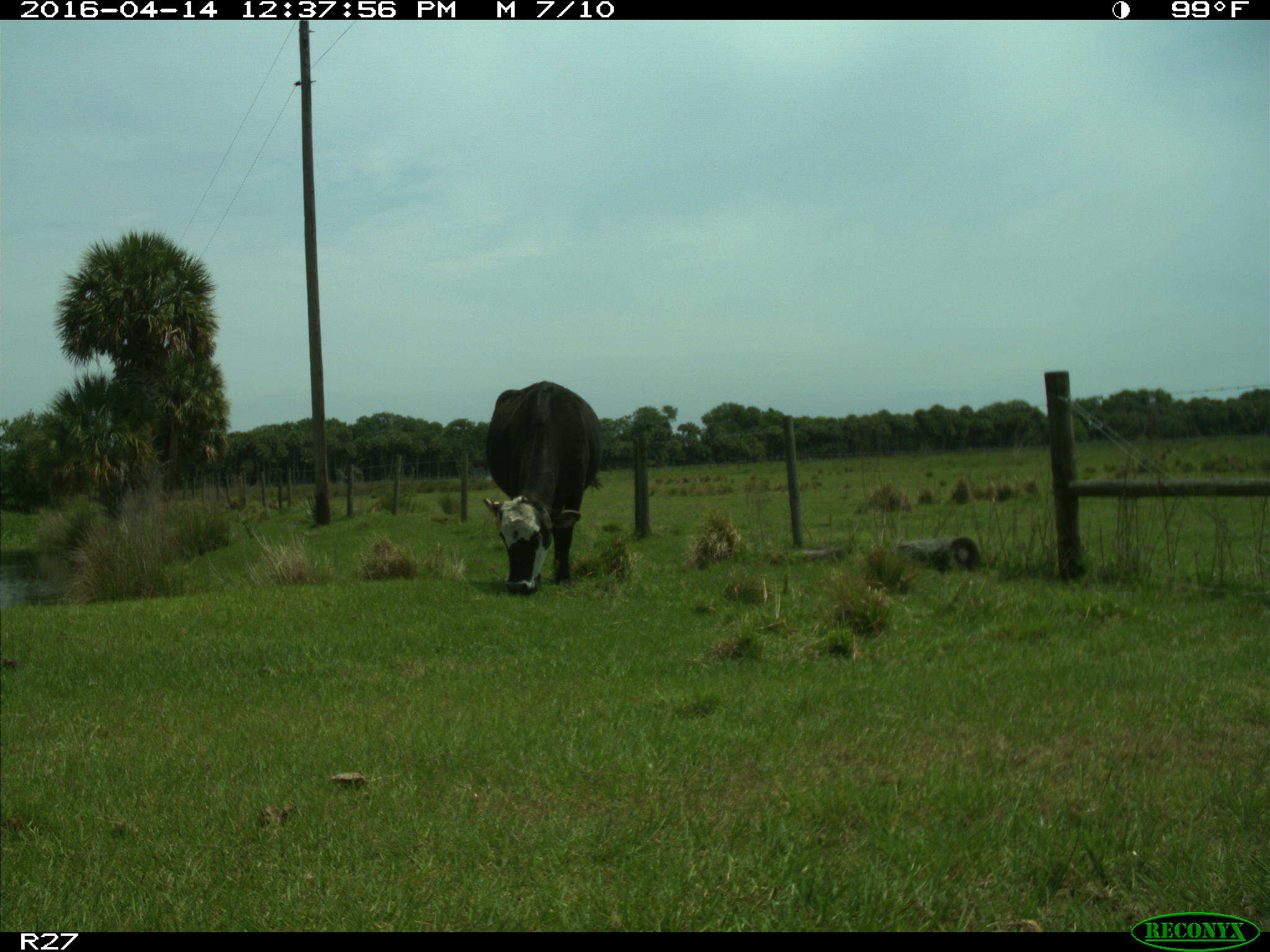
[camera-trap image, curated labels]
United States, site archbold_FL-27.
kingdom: Animalia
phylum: Chordata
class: Mammalia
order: Artiodactyla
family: Bovidae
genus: Bos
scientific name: Bos taurus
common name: domestic cow